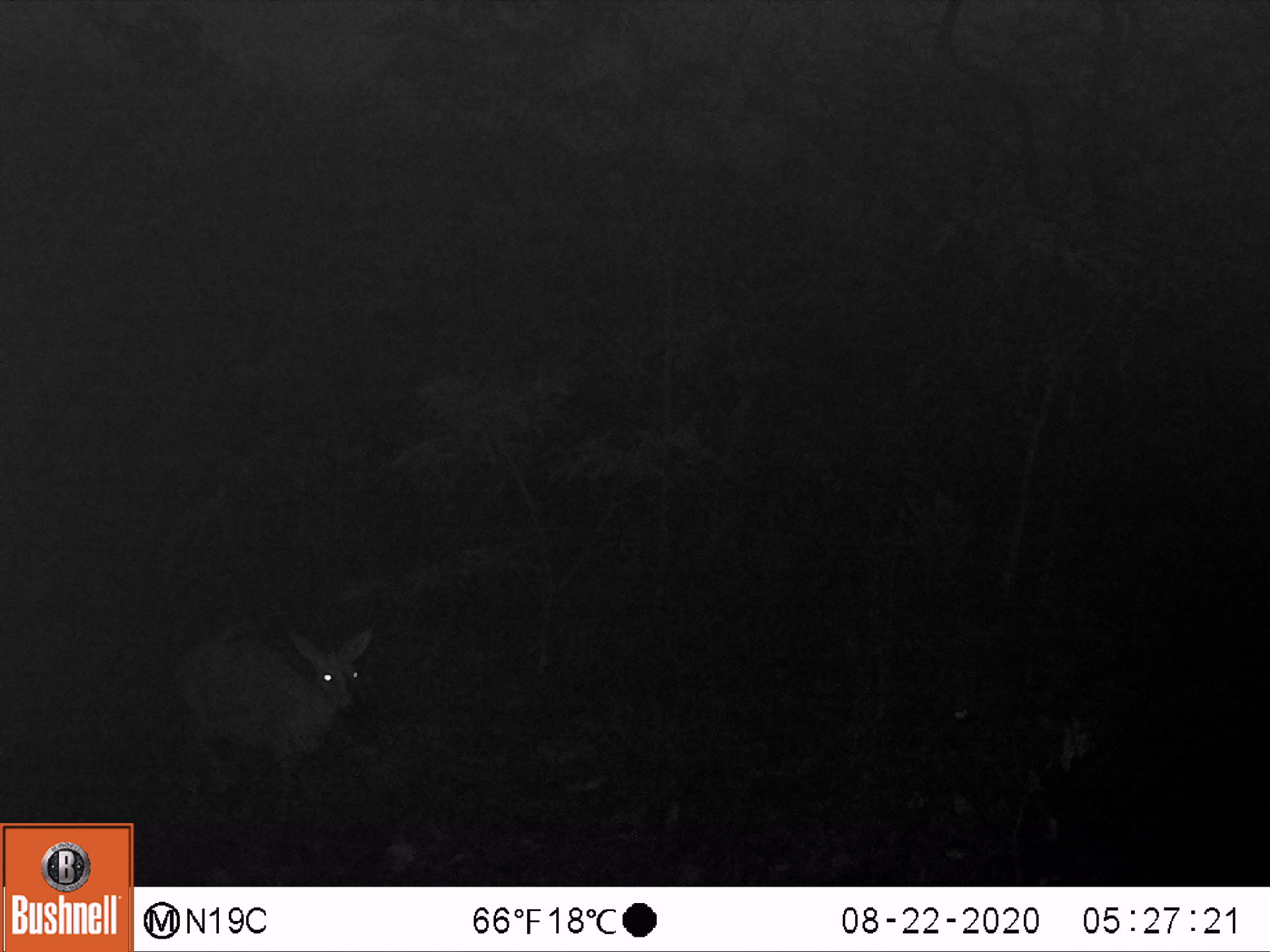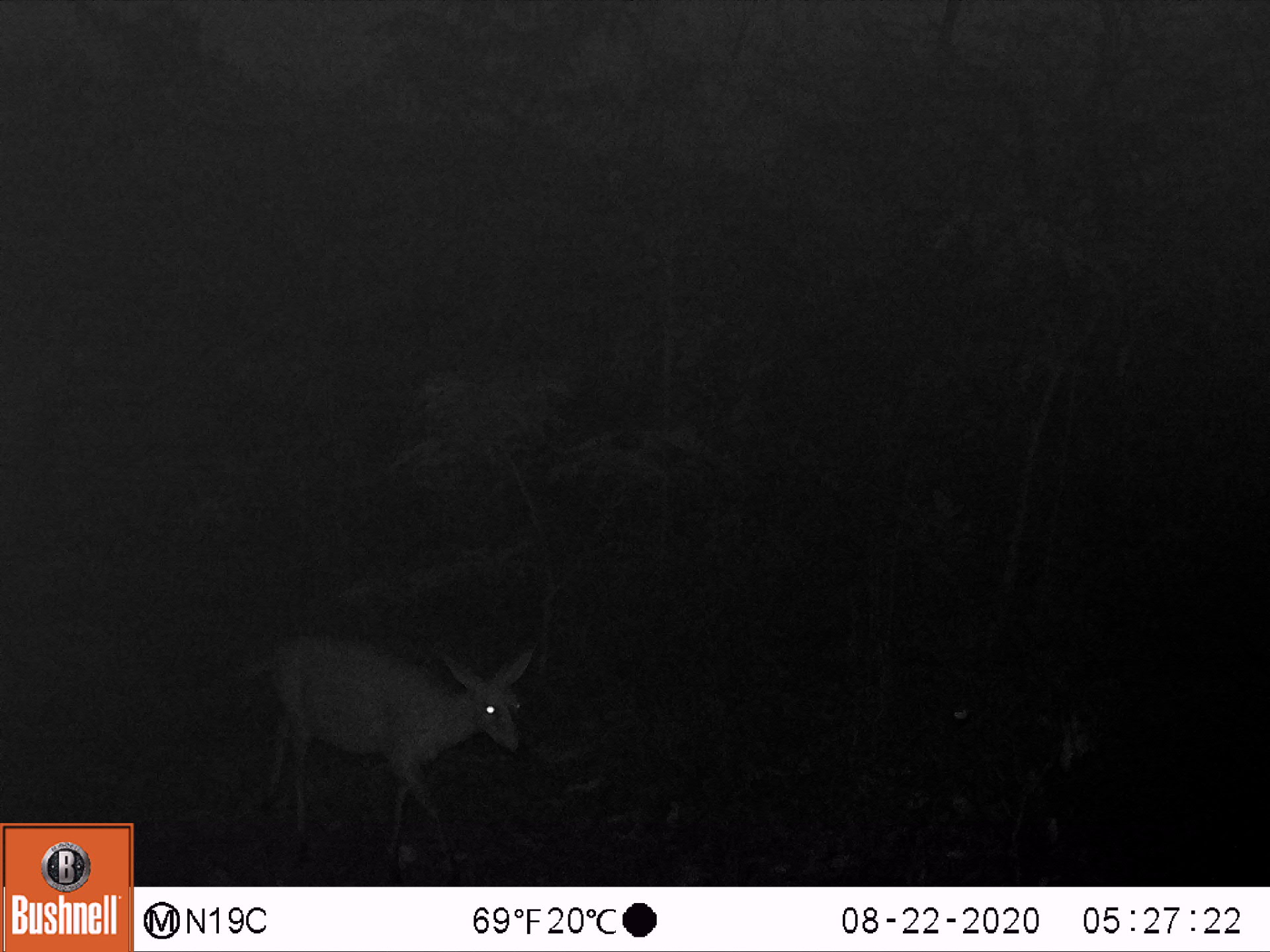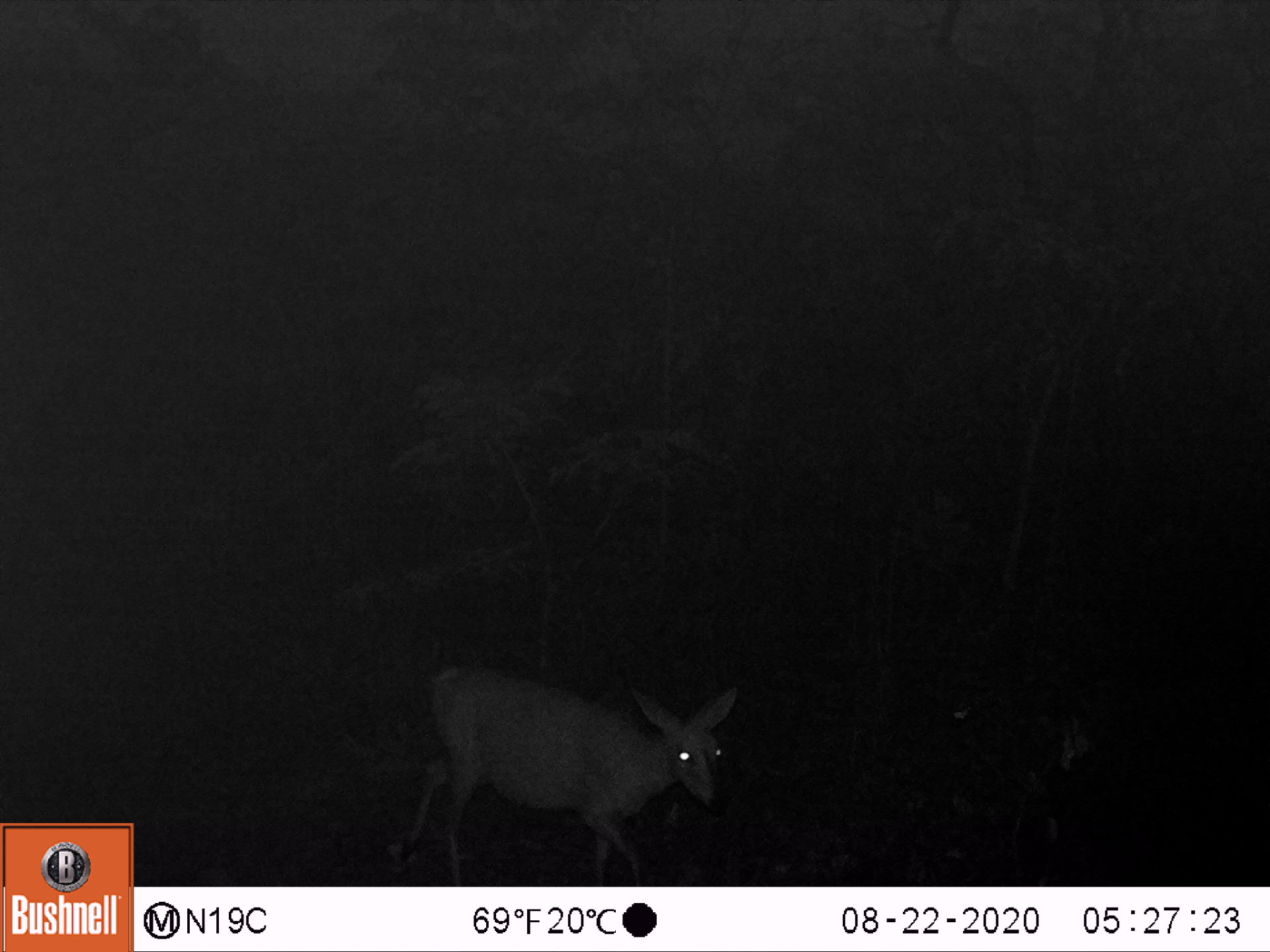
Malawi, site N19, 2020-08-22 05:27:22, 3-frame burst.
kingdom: Animalia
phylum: Chordata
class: Mammalia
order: Artiodactyla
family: Bovidae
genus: Sylvicapra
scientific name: Sylvicapra grimmia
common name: common duiker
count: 1